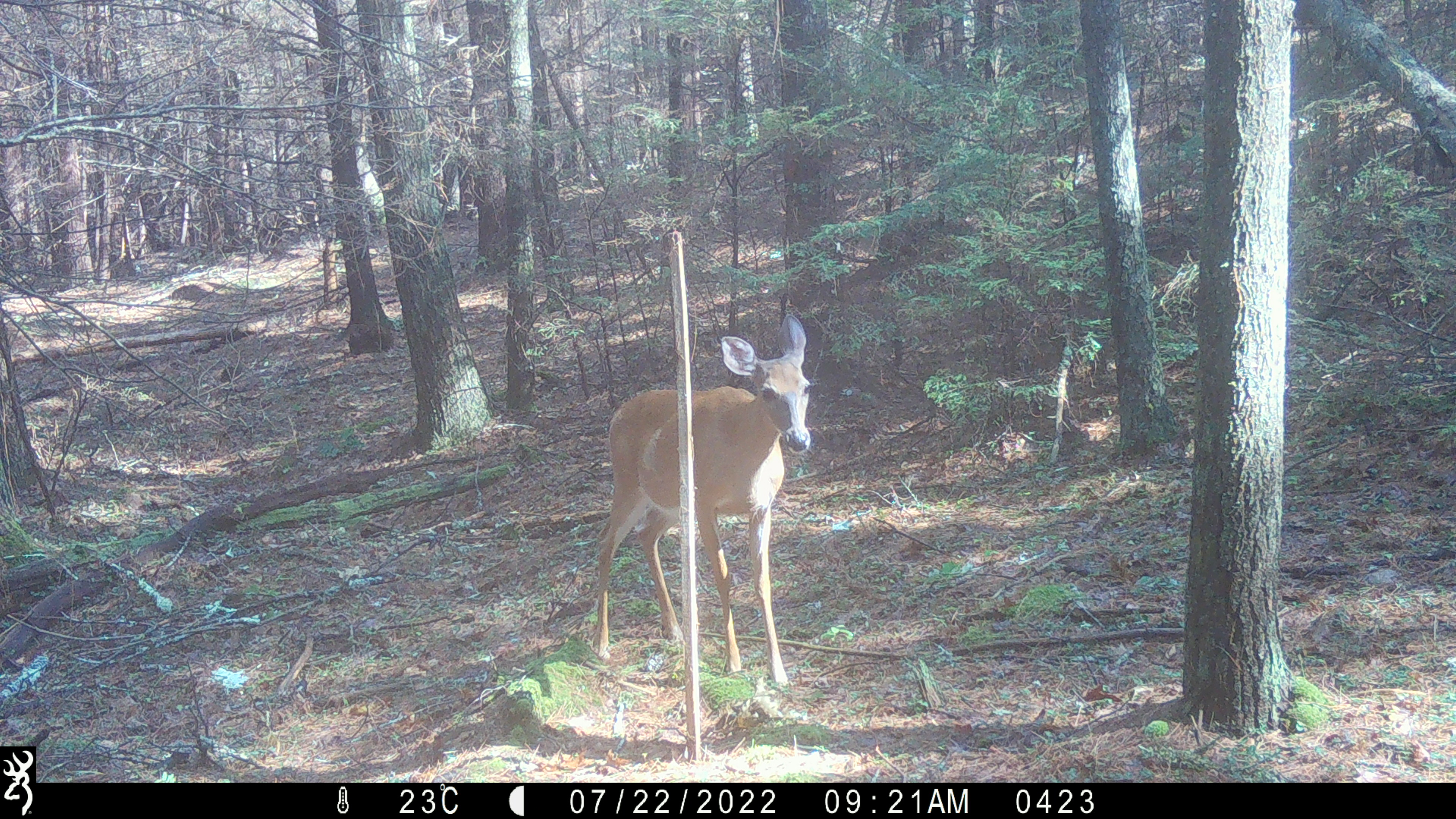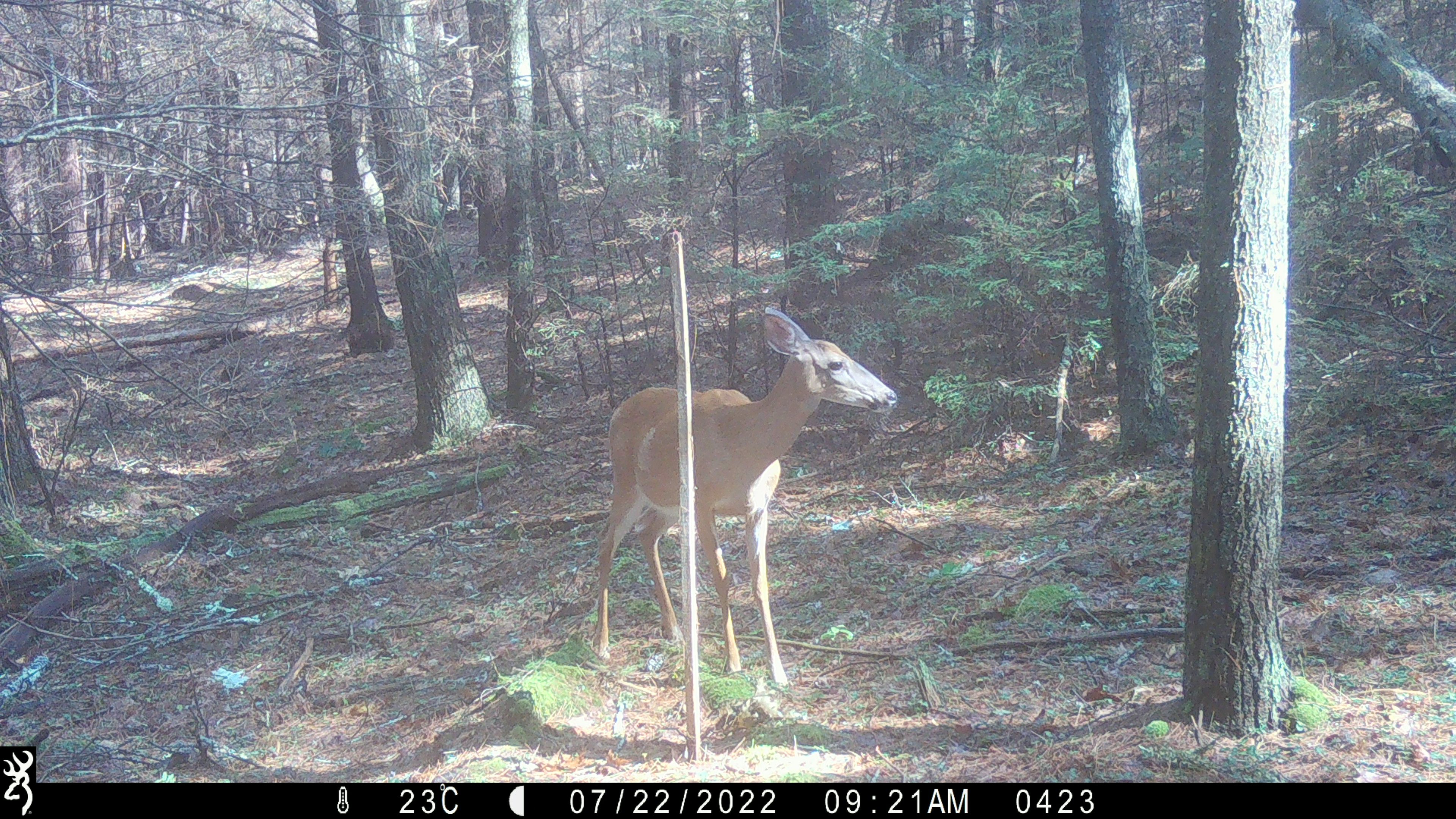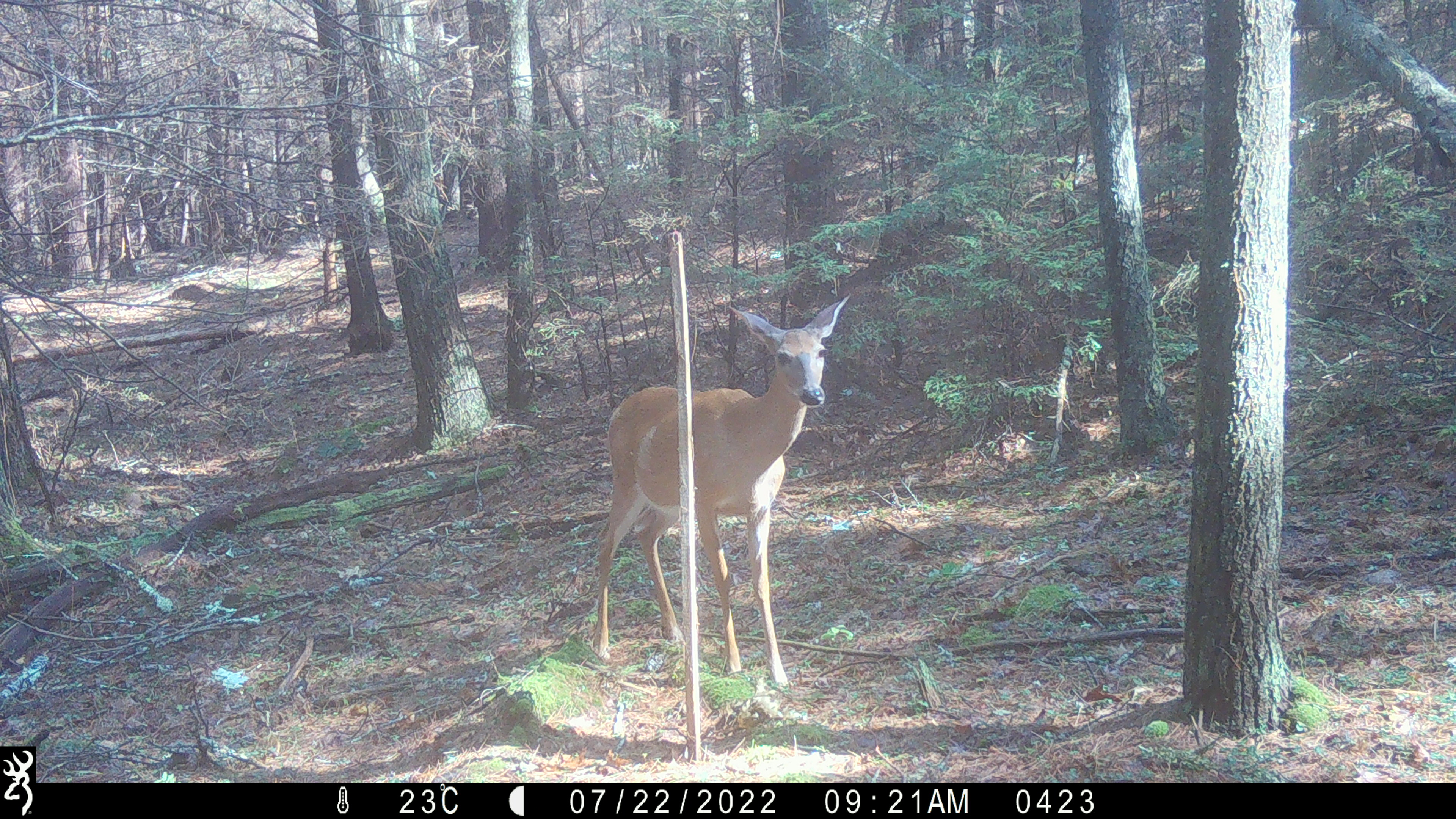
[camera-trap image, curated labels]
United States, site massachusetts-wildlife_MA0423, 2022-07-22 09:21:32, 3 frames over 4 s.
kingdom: Animalia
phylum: Chordata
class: Mammalia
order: Artiodactyla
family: Cervidae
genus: Odocoileus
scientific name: Odocoileus virginianus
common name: white-tailed deer